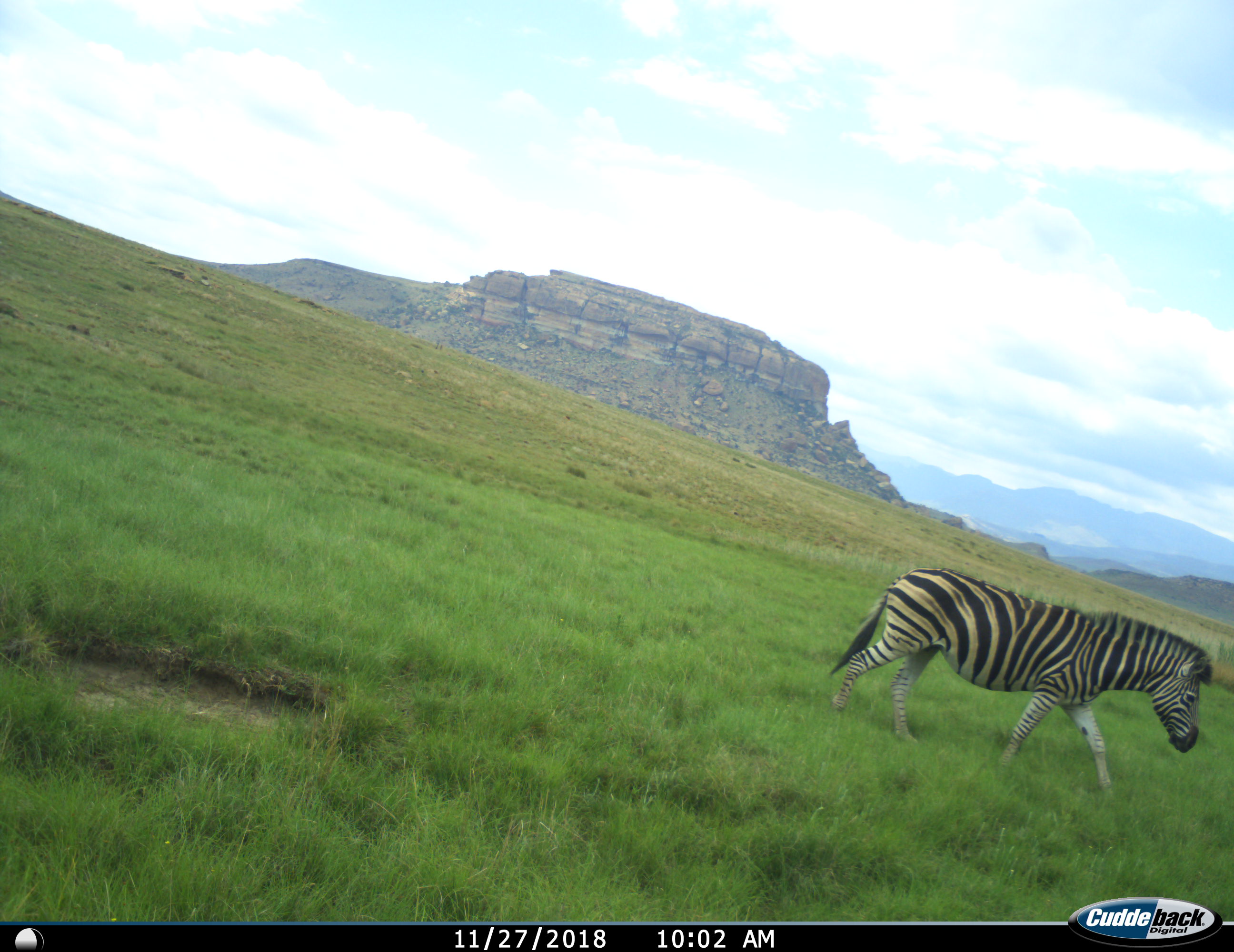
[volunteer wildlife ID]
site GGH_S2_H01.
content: unidentified animal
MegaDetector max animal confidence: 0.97